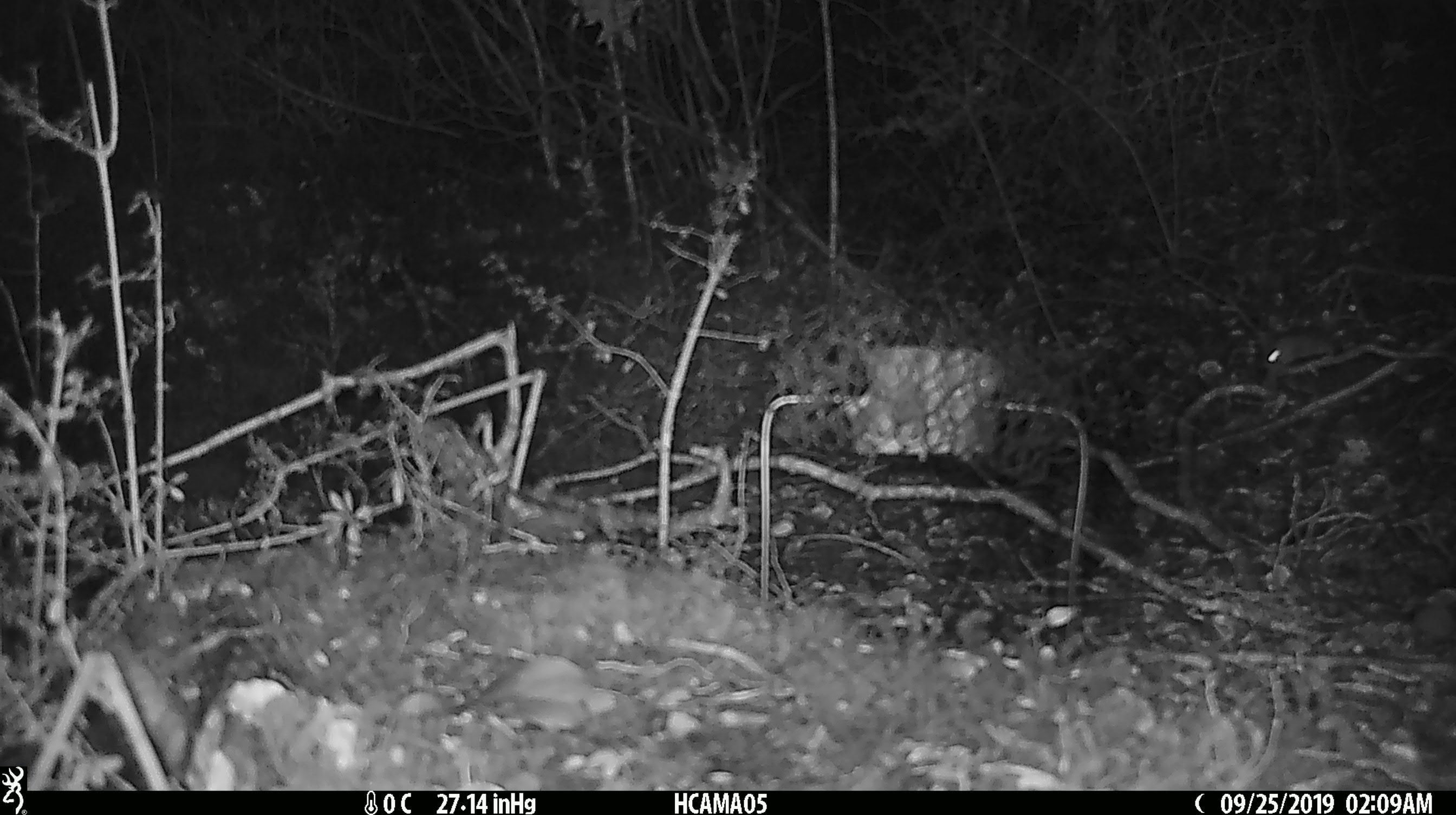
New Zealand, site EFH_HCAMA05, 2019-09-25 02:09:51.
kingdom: Animalia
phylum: Chordata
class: Mammalia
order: Rodentia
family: Muridae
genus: Mus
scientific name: Mus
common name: mouse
Mouse (Mus).